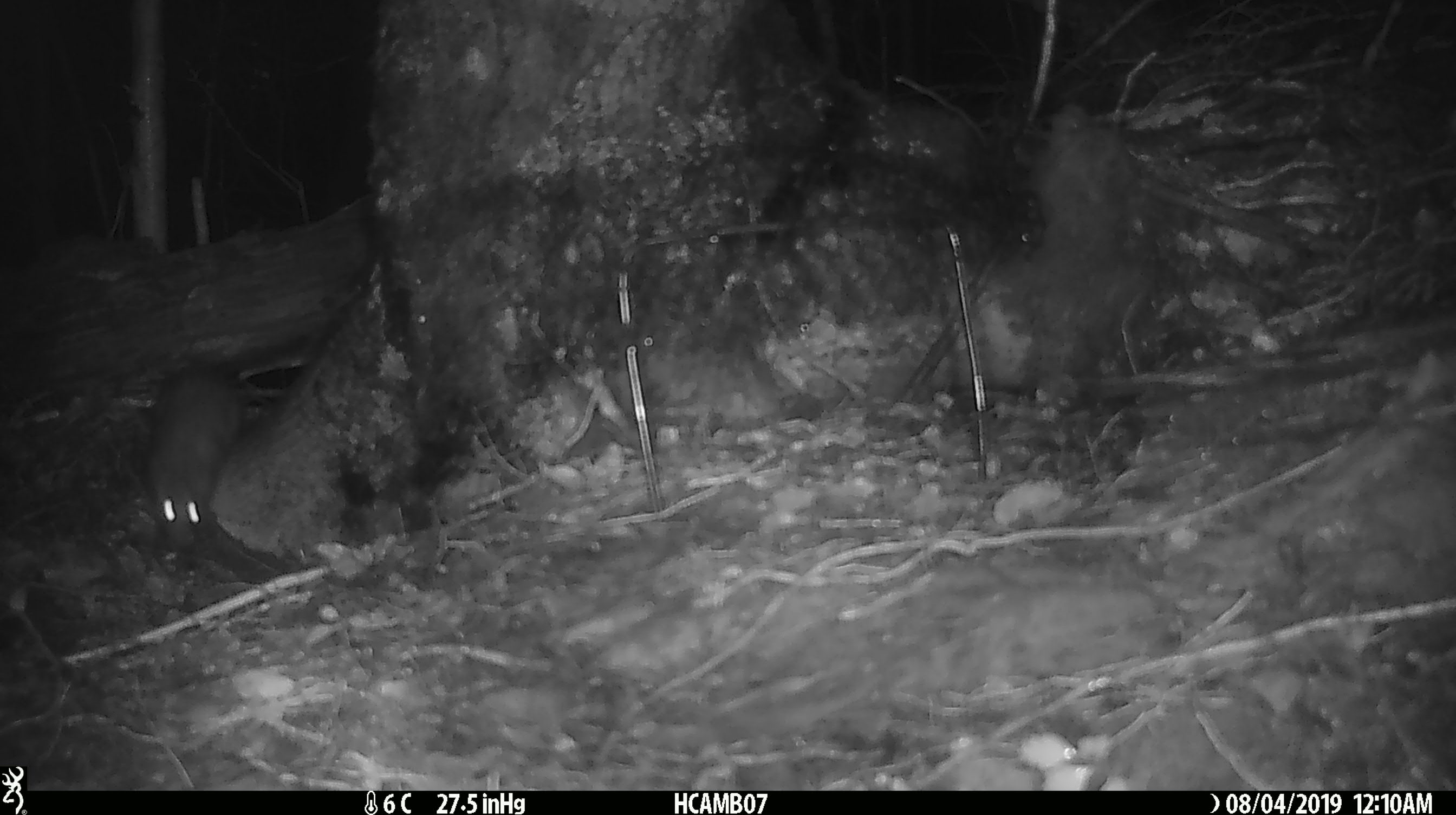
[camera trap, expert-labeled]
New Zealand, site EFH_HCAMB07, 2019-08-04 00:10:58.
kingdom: Animalia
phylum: Chordata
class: Mammalia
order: Rodentia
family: Muridae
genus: Rattus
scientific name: Rattus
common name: rat